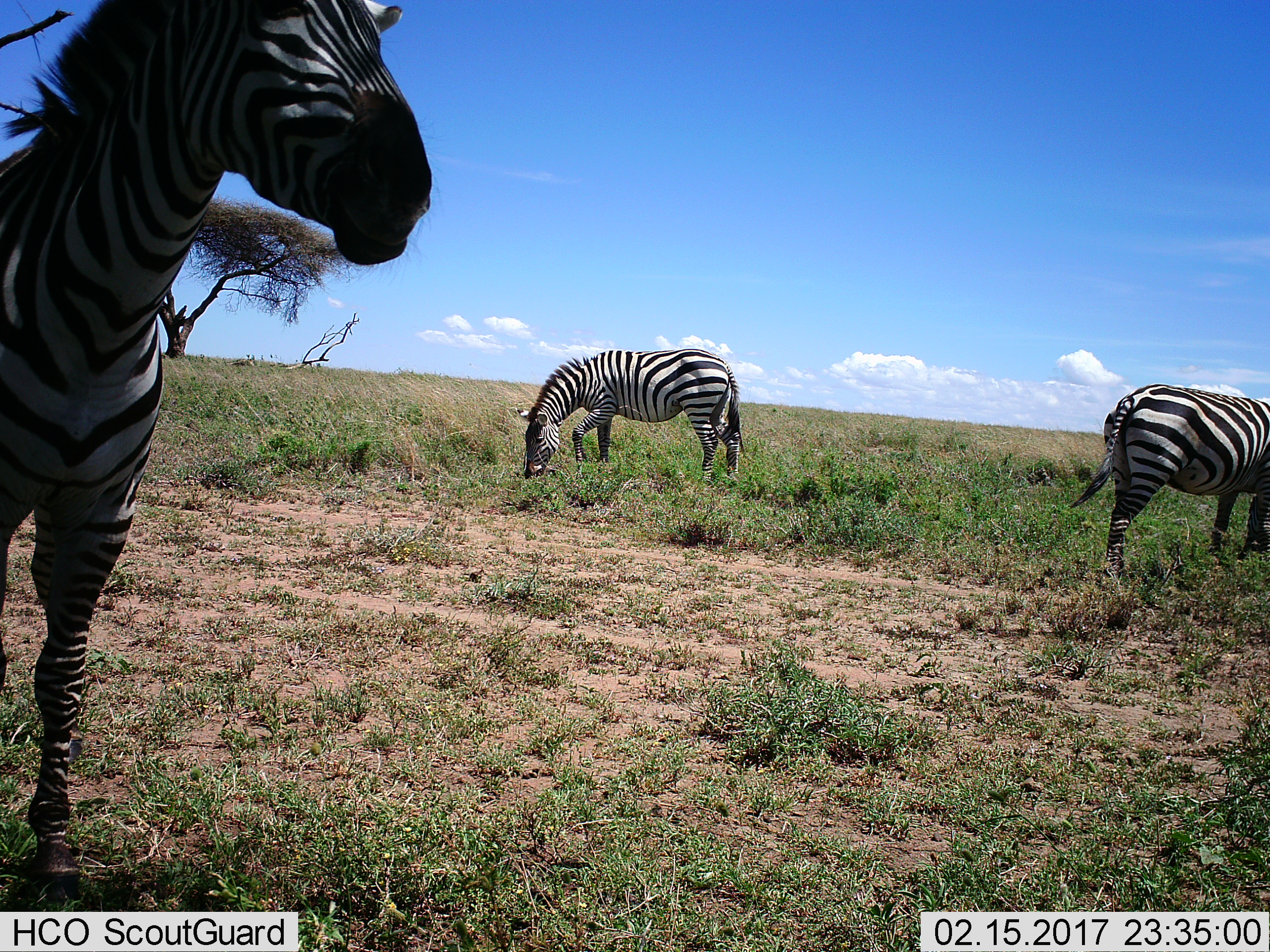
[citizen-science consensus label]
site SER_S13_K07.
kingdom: Animalia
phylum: Chordata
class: Mammalia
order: Perissodactyla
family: Equidae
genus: Equus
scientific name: Equus quagga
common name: plains zebra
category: zebraplains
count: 3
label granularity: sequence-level